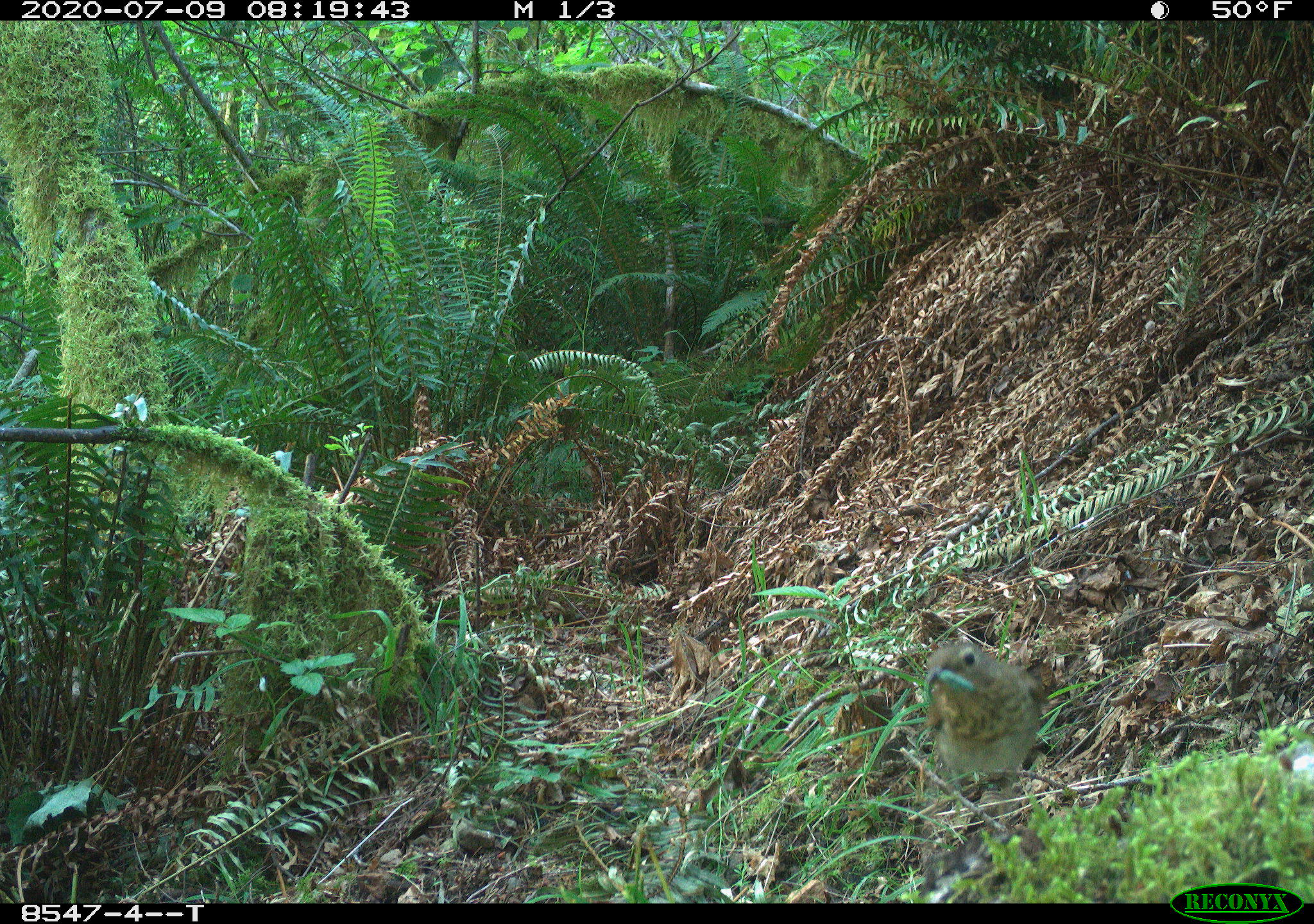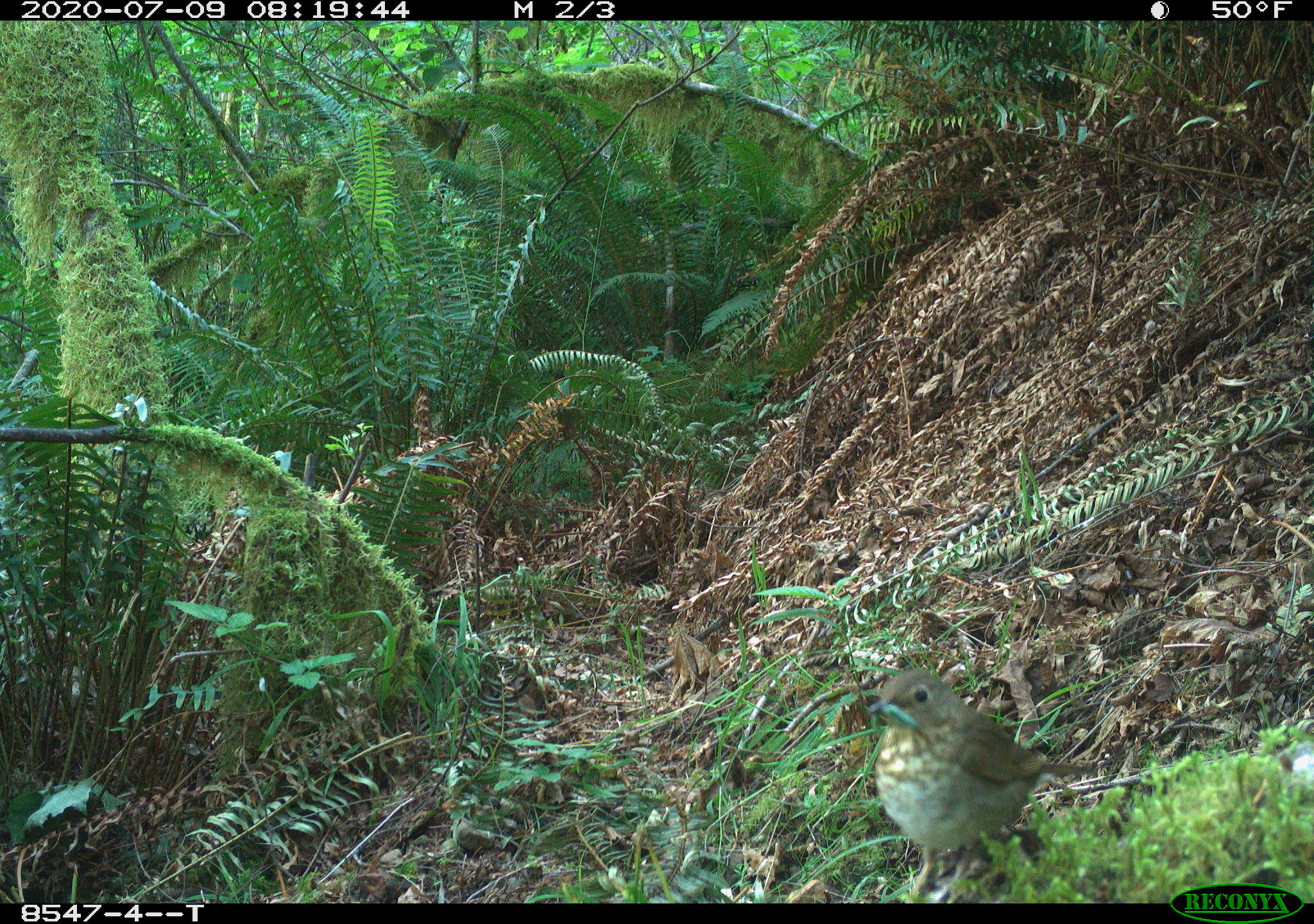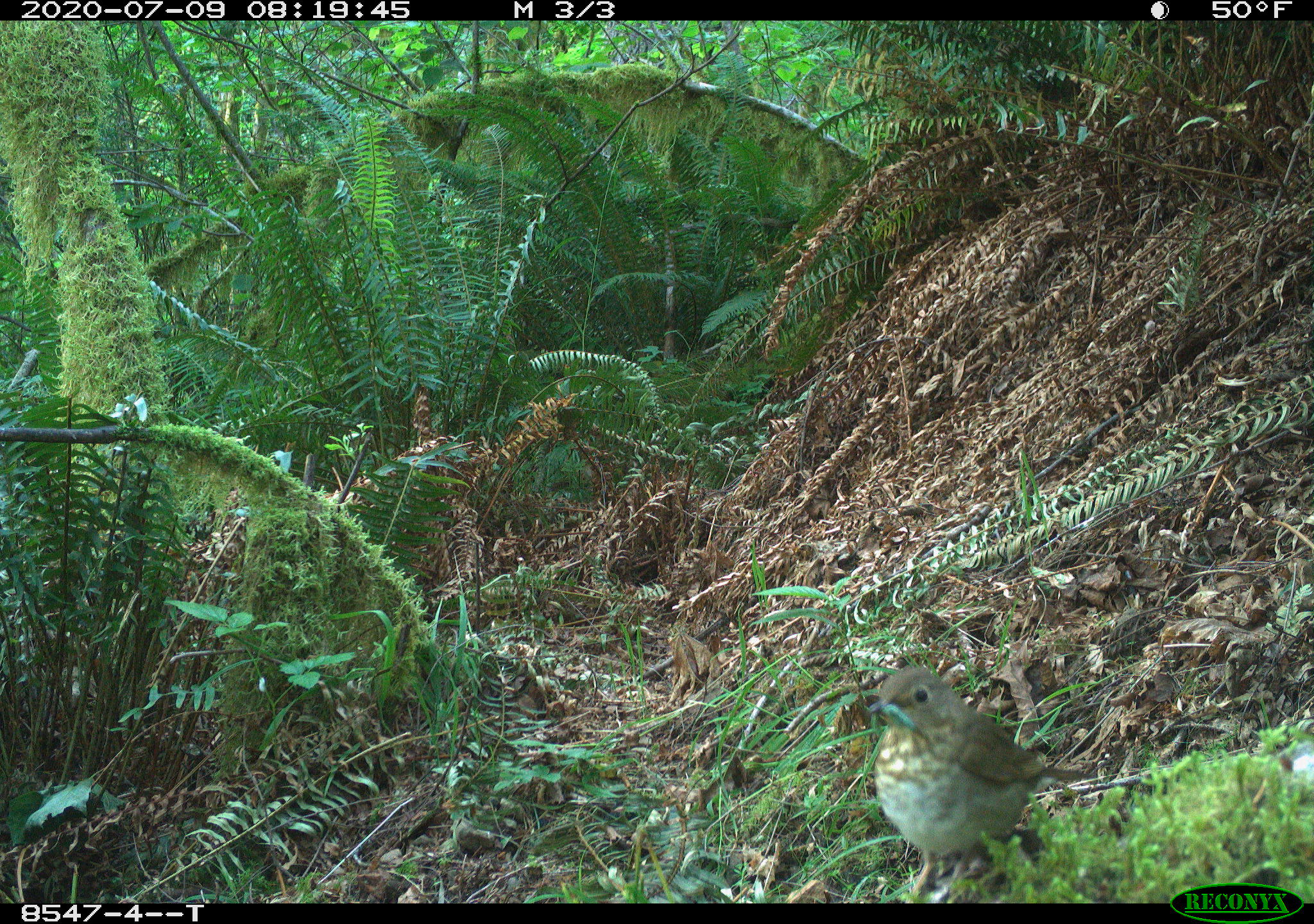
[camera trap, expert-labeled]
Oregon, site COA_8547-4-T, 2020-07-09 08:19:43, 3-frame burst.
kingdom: Animalia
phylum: Chordata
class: Aves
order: Passeriformes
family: Turdidae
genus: Catharus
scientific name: Catharus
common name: brown thrushes and nightingale-thrushes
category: catharus species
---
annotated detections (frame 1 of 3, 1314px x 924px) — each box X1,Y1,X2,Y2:
catharus species: 909,633,1045,804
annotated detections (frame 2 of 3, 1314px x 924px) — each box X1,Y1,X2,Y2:
catharus species: 869,658,1071,878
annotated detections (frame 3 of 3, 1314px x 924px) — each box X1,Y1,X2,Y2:
catharus species: 873,664,1060,876